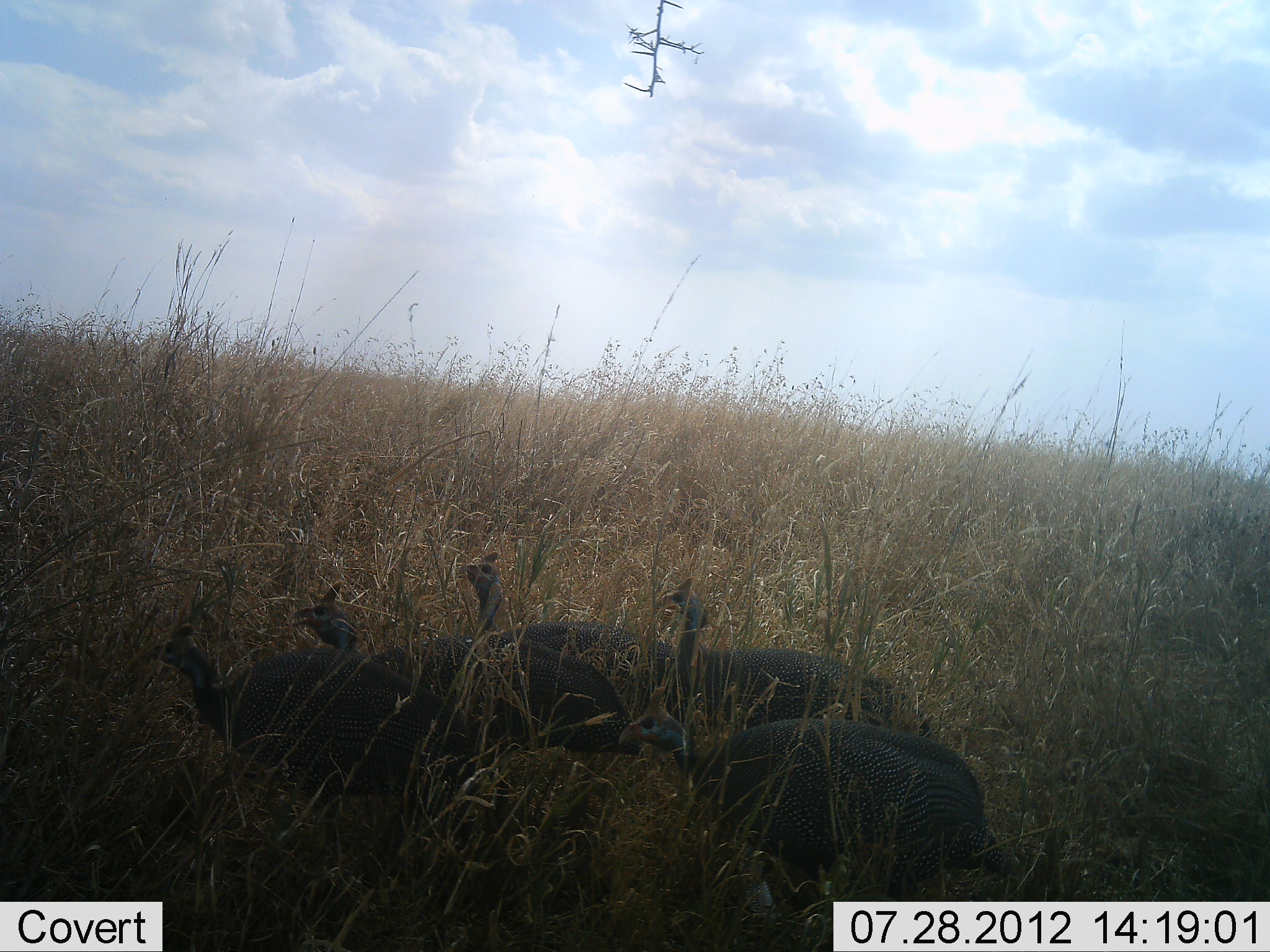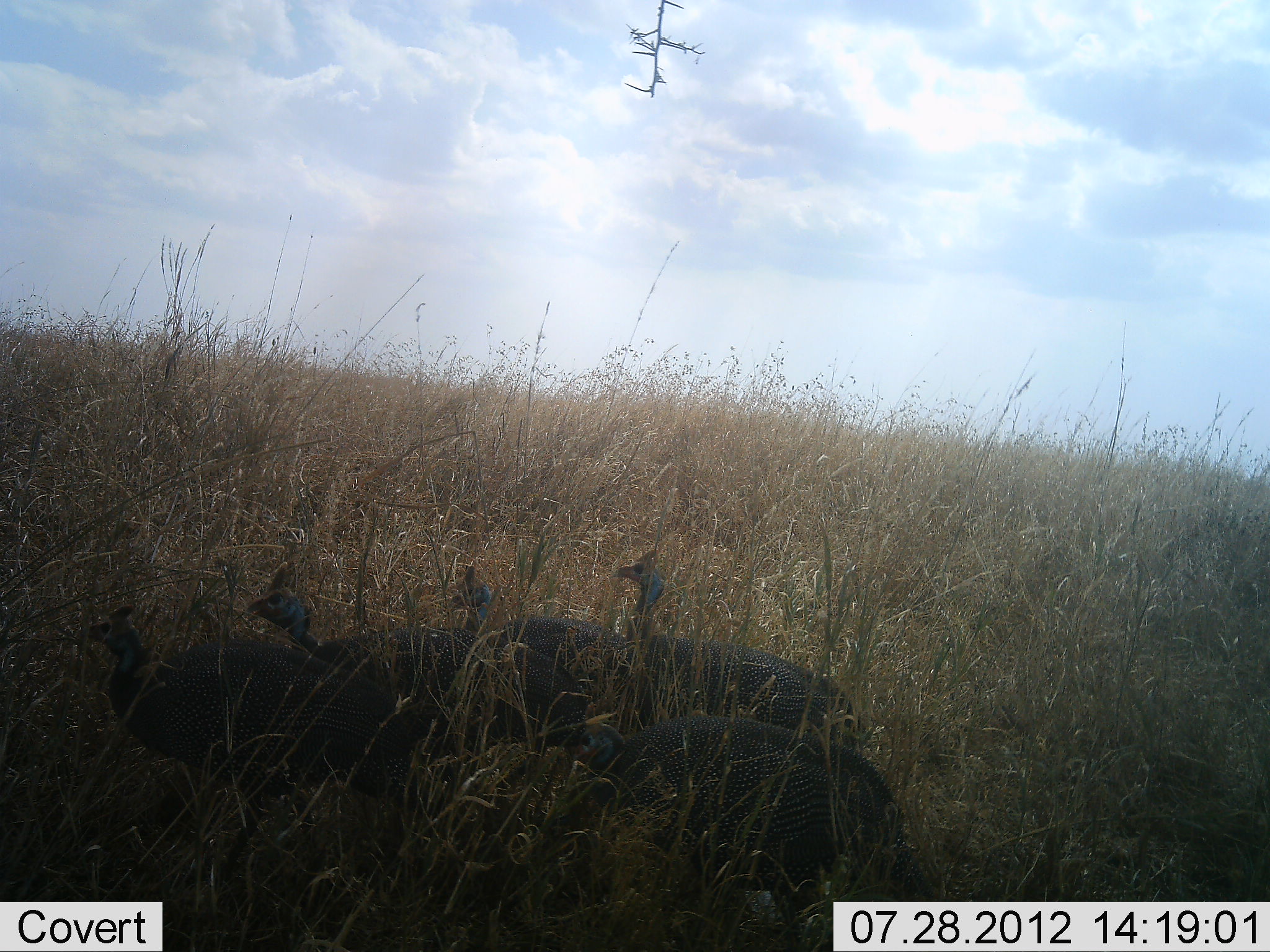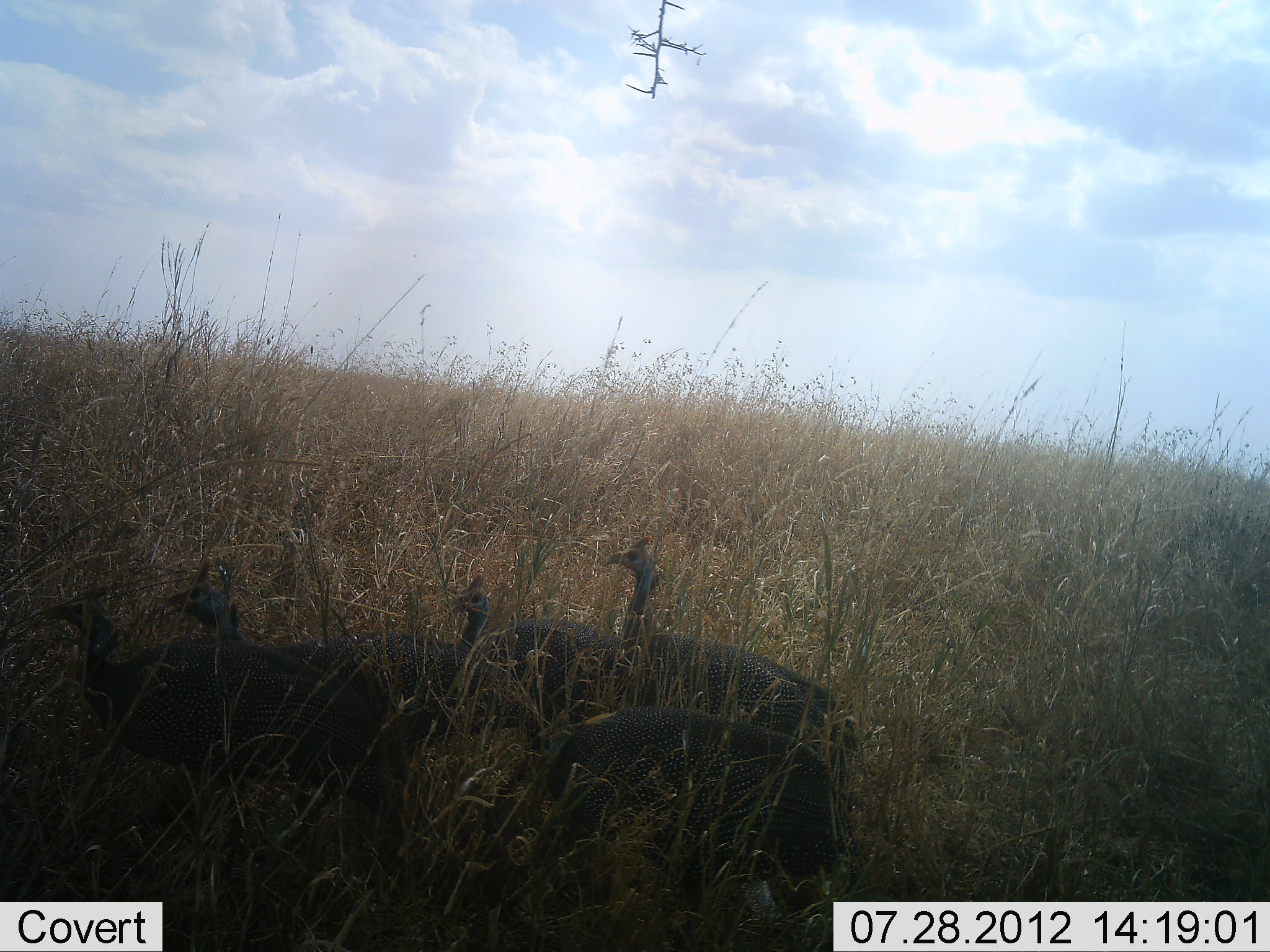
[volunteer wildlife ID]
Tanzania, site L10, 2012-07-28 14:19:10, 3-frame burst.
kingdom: Animalia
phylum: Chordata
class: Aves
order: Galliformes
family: Numididae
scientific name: Numididae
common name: guinea fowl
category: guineafowl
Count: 5.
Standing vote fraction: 10%.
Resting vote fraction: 0%.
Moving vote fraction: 90%.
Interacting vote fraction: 20%.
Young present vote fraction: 0%.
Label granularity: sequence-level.